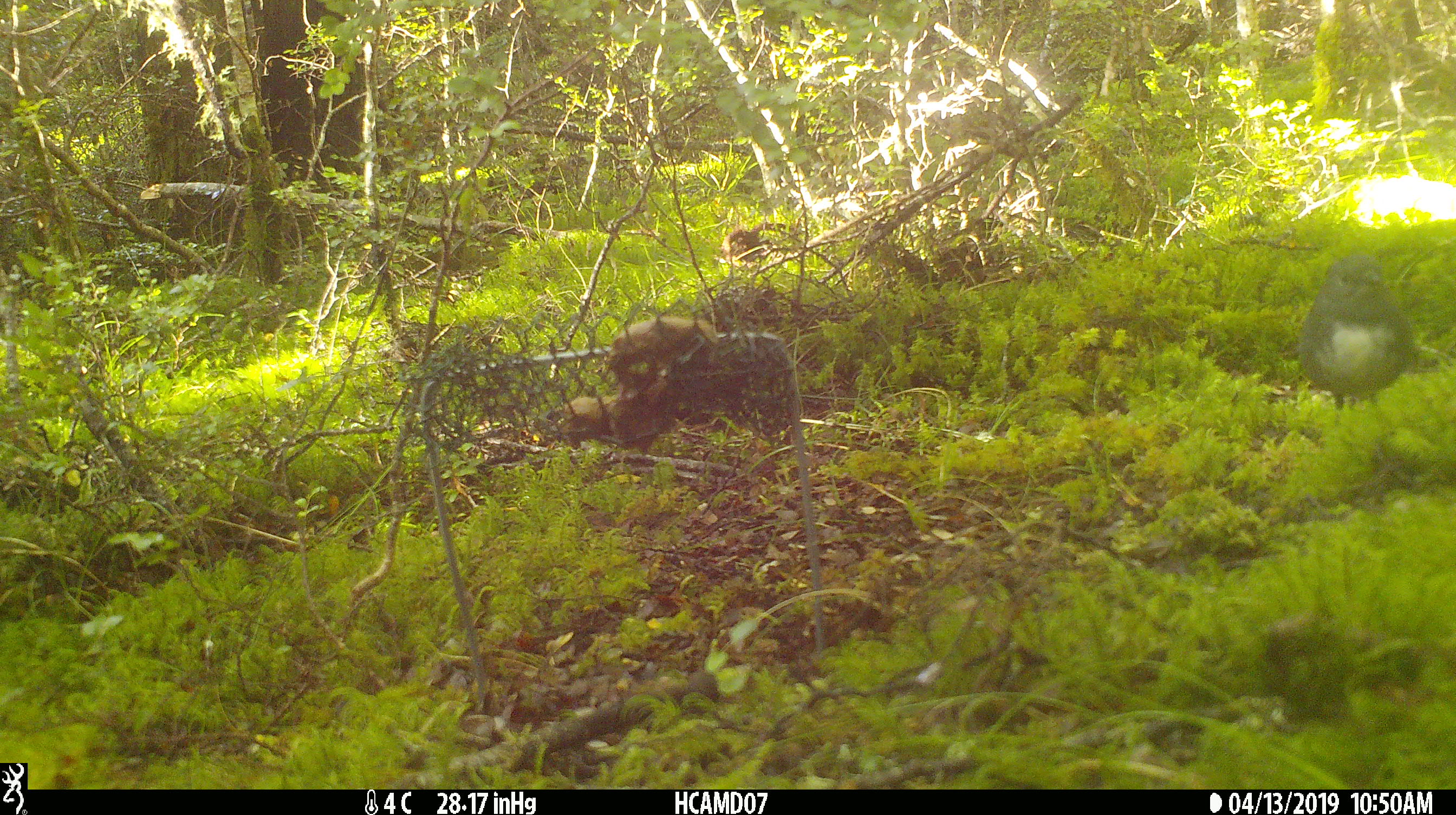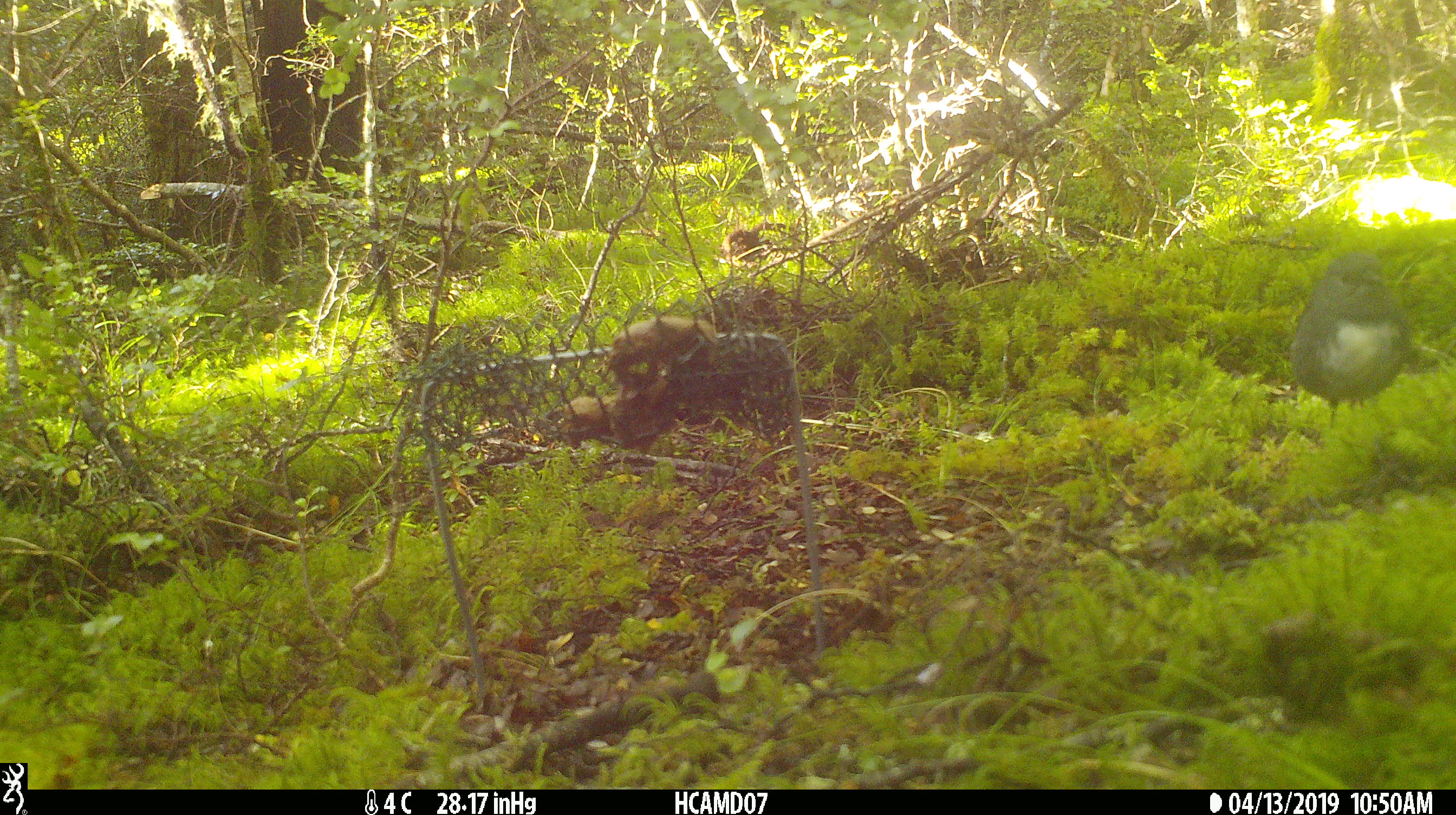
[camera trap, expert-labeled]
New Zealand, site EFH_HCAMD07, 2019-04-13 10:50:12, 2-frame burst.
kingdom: Animalia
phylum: Chordata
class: Aves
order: Passeriformes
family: Petroicidae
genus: Petroica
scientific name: Petroica australis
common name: new zealand robin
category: robin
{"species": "robin (new zealand robin) (Petroica australis)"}